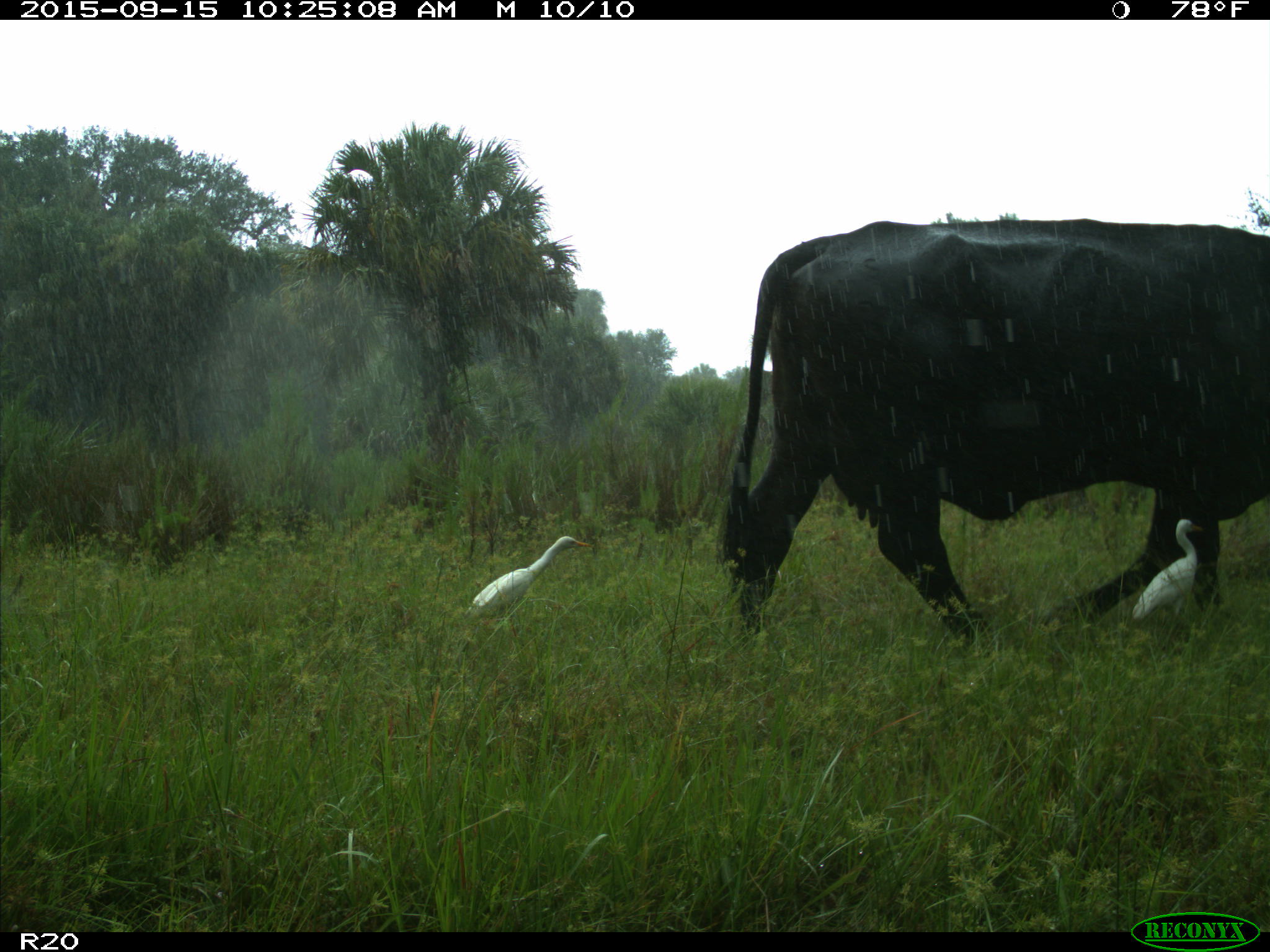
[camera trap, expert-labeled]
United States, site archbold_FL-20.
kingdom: Animalia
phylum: Chordata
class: Mammalia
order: Artiodactyla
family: Bovidae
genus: Bos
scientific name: Bos taurus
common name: domestic cow